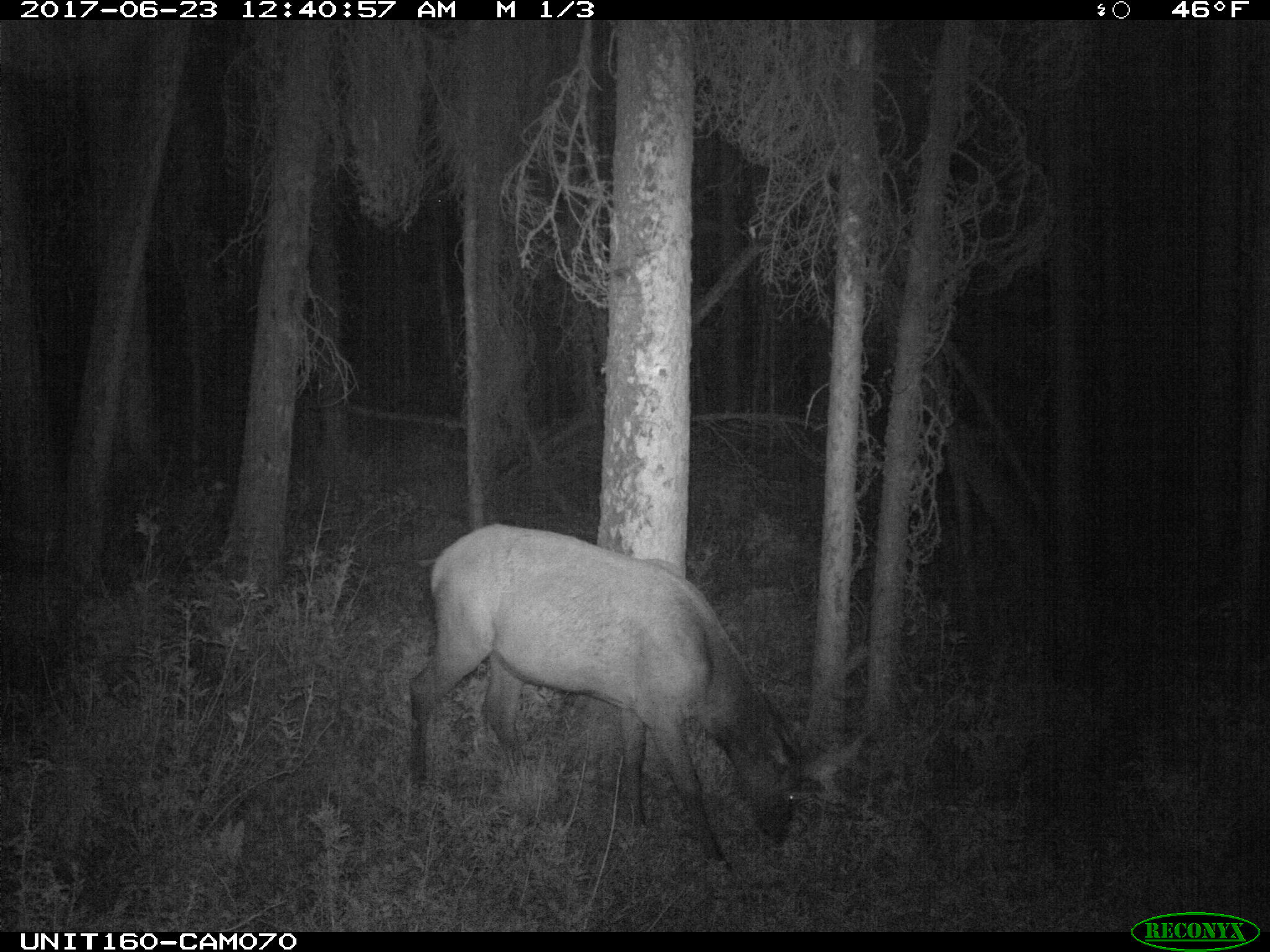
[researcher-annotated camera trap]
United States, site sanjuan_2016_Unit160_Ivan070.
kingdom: Animalia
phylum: Chordata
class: Mammalia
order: Artiodactyla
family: Cervidae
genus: Cervus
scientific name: Cervus elaphus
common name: red deer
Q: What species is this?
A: Cervus elaphus (red deer).